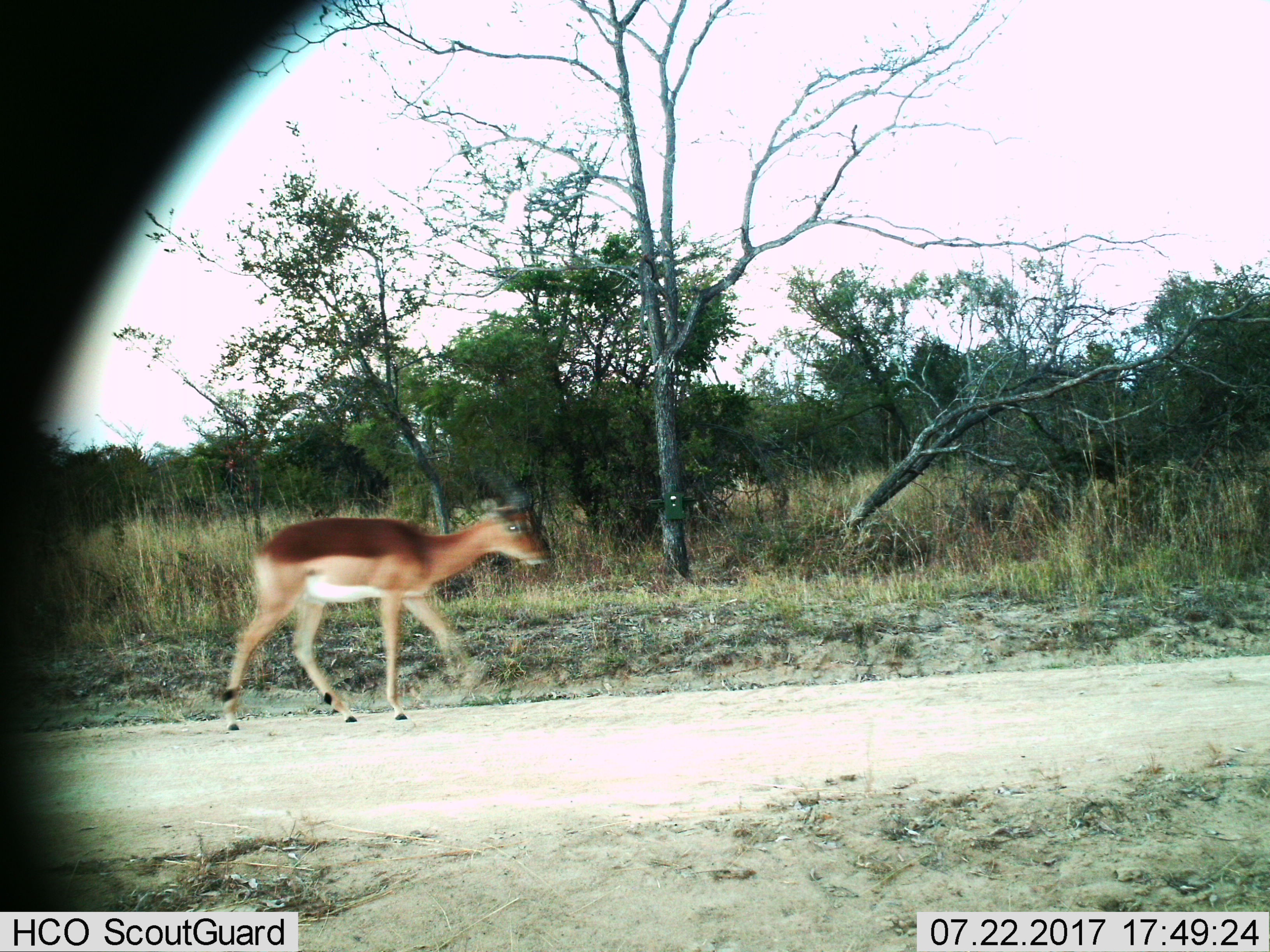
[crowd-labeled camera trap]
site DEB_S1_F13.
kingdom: Animalia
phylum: Chordata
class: Mammalia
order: Artiodactyla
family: Bovidae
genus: Aepyceros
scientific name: Aepyceros melampus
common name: impala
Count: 1.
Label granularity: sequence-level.